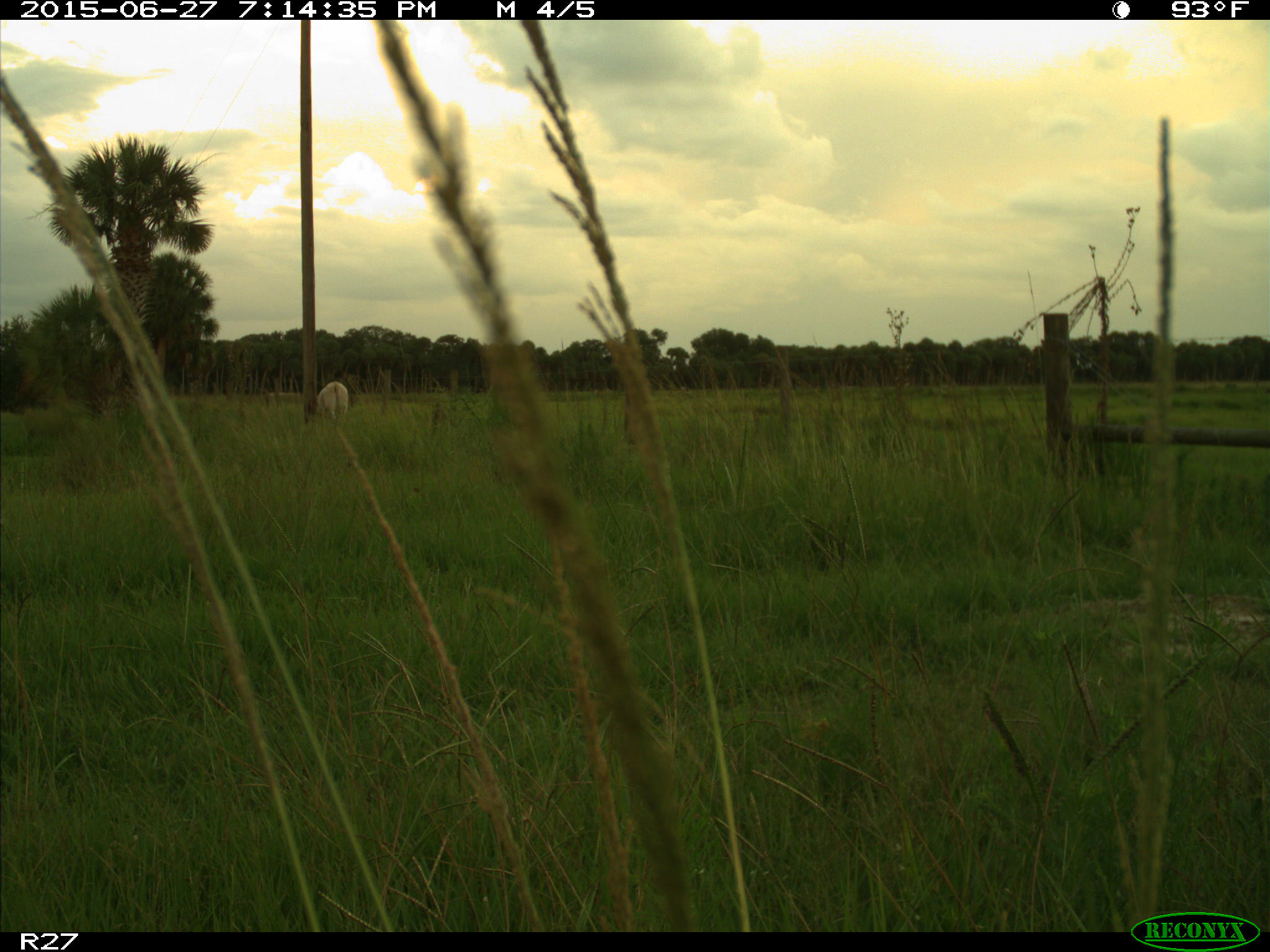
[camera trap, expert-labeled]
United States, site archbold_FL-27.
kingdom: Animalia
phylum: Chordata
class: Mammalia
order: Artiodactyla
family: Bovidae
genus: Bos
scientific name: Bos taurus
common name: domestic cow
Bos taurus (domestic cow).